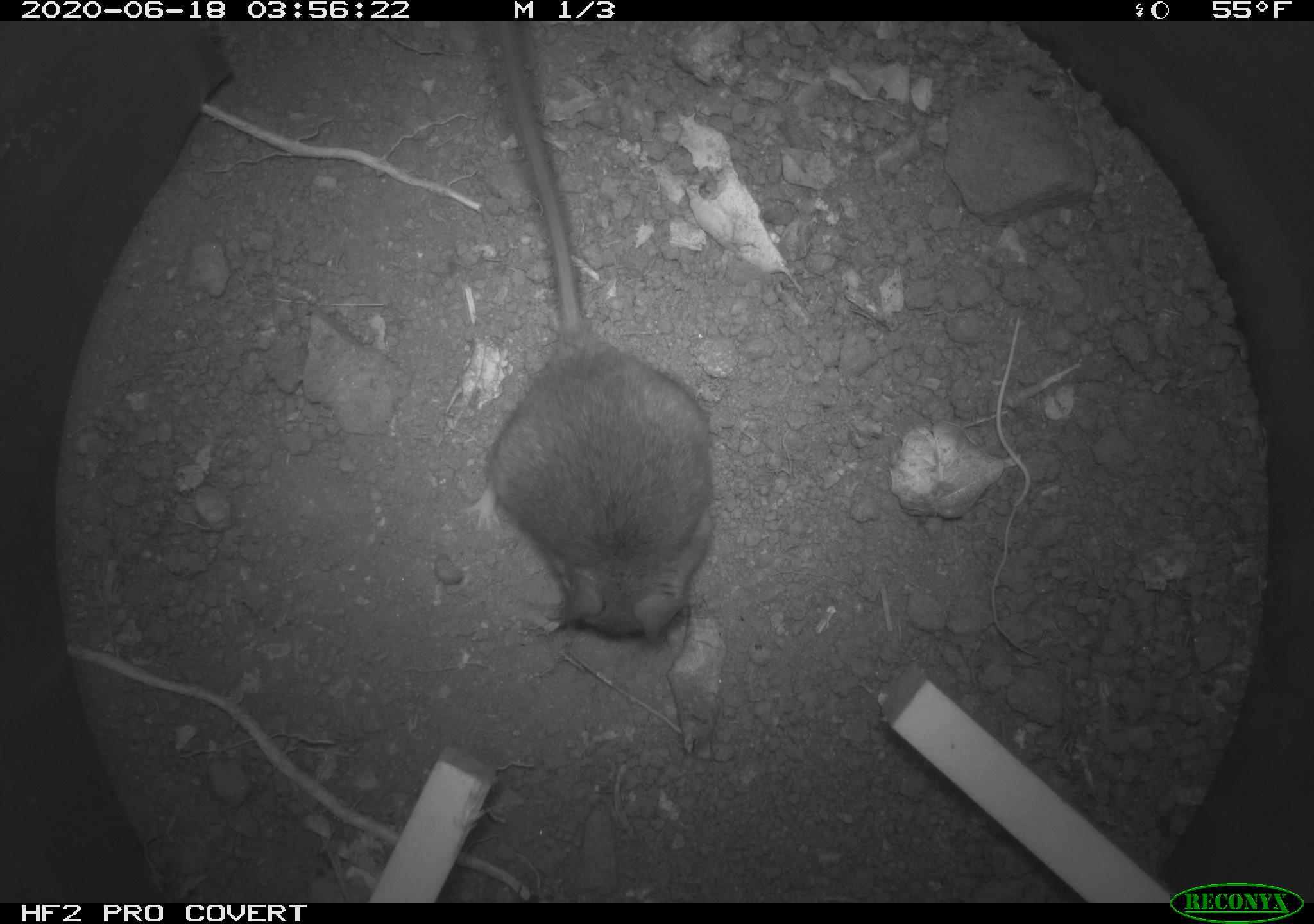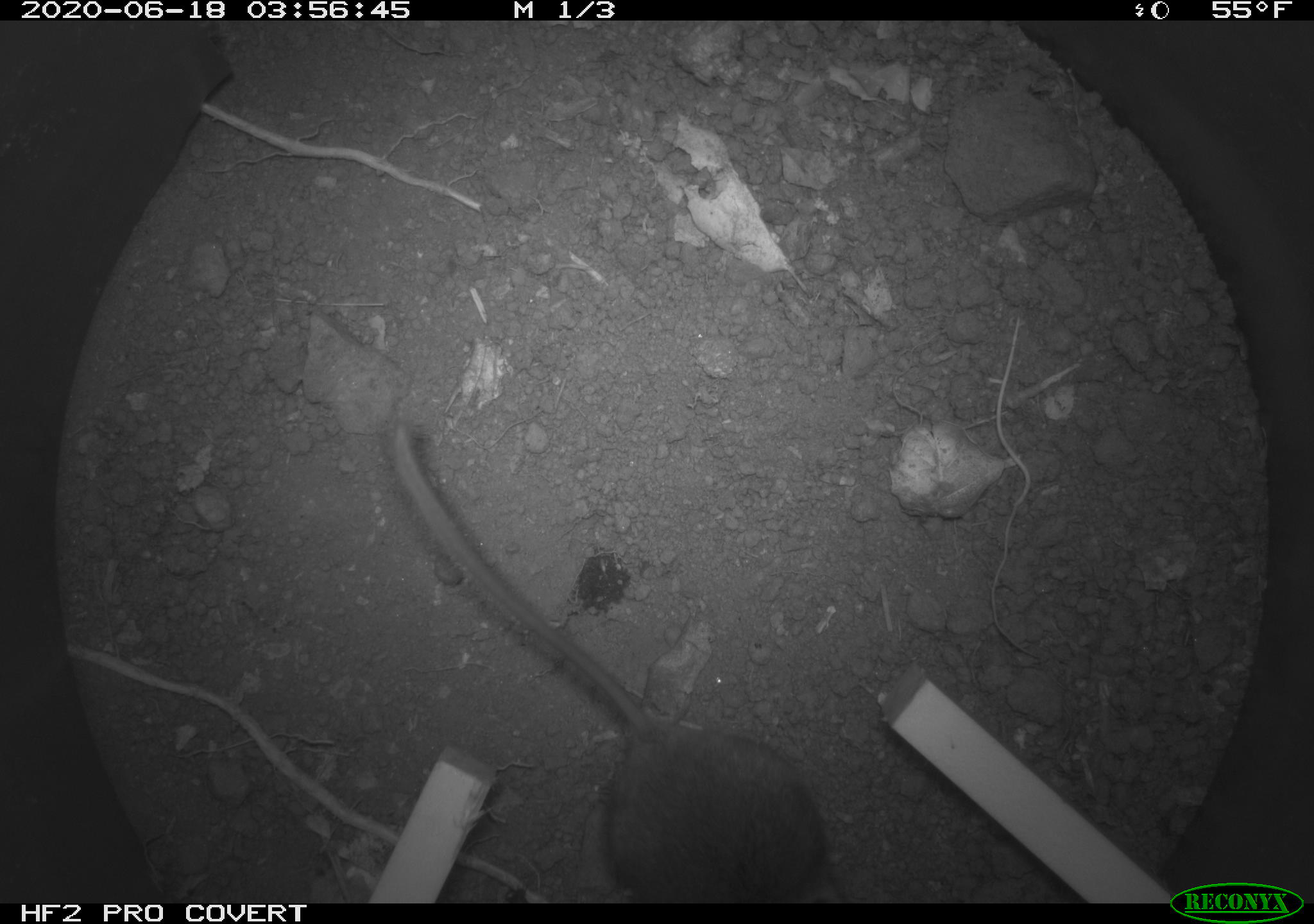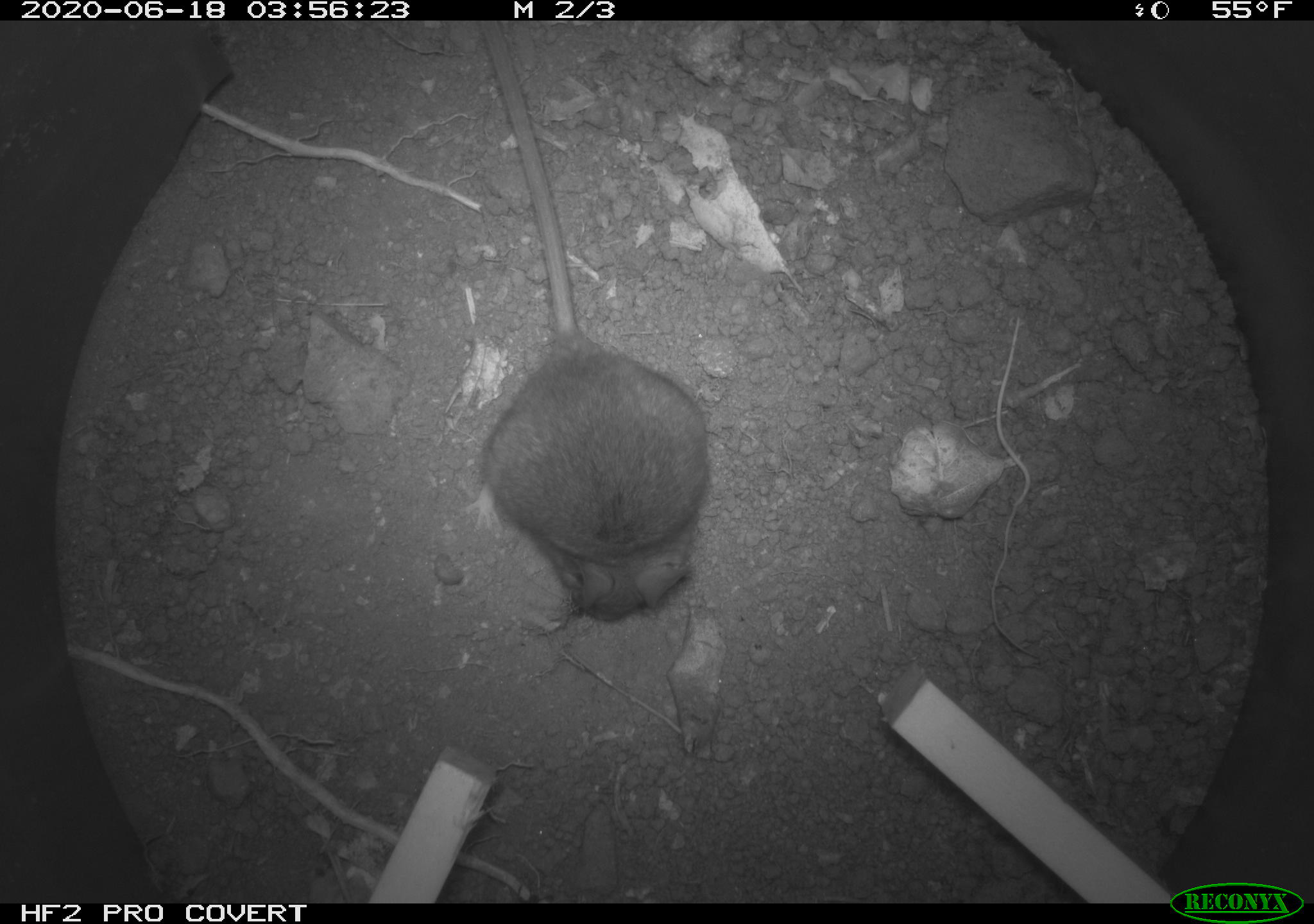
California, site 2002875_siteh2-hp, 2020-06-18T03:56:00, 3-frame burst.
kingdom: Animalia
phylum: Chordata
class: Mammalia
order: Rodentia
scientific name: Rodentia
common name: mouse species